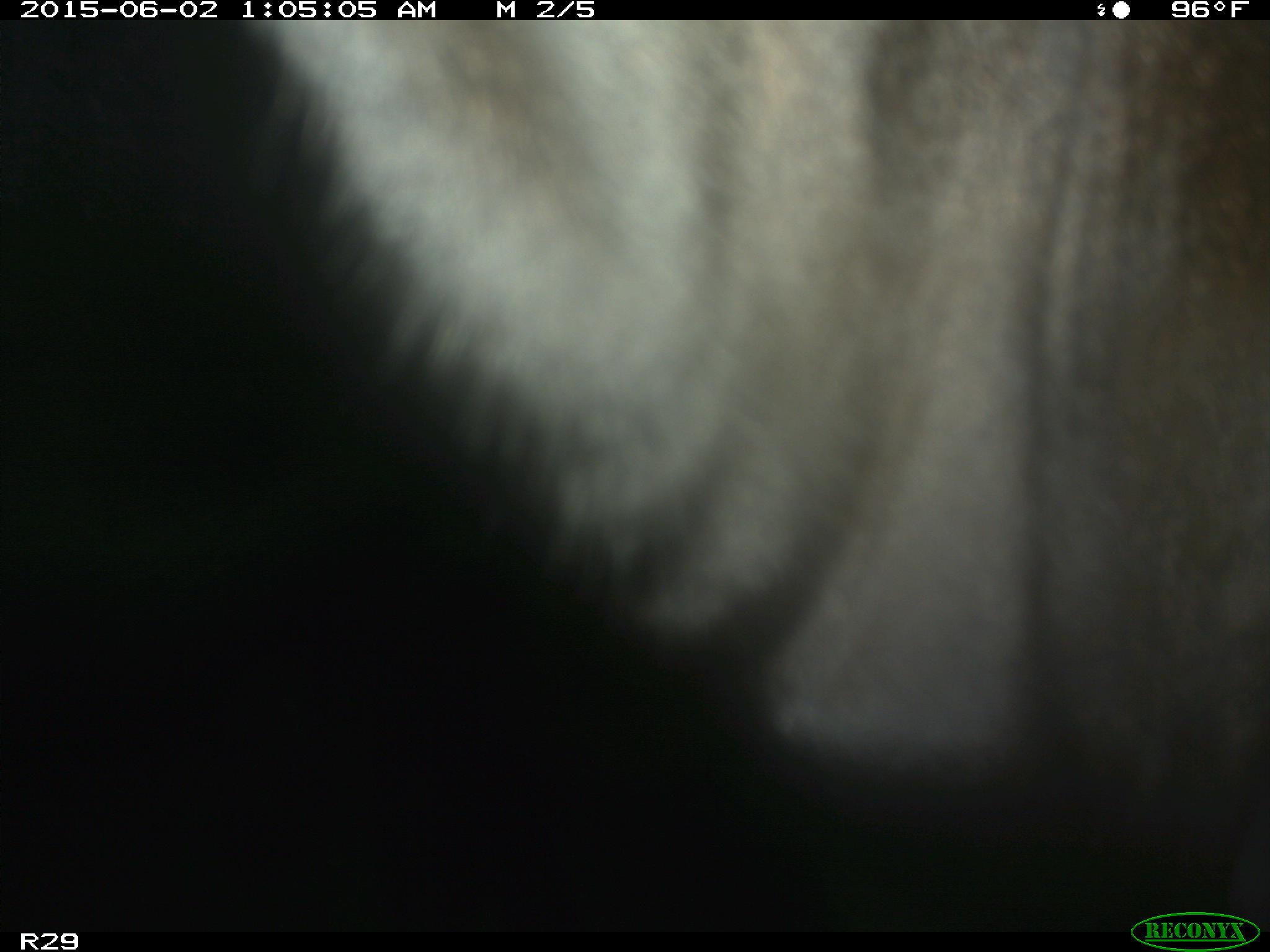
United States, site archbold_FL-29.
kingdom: Animalia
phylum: Chordata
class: Mammalia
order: Artiodactyla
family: Bovidae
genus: Bos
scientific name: Bos taurus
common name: domestic cow